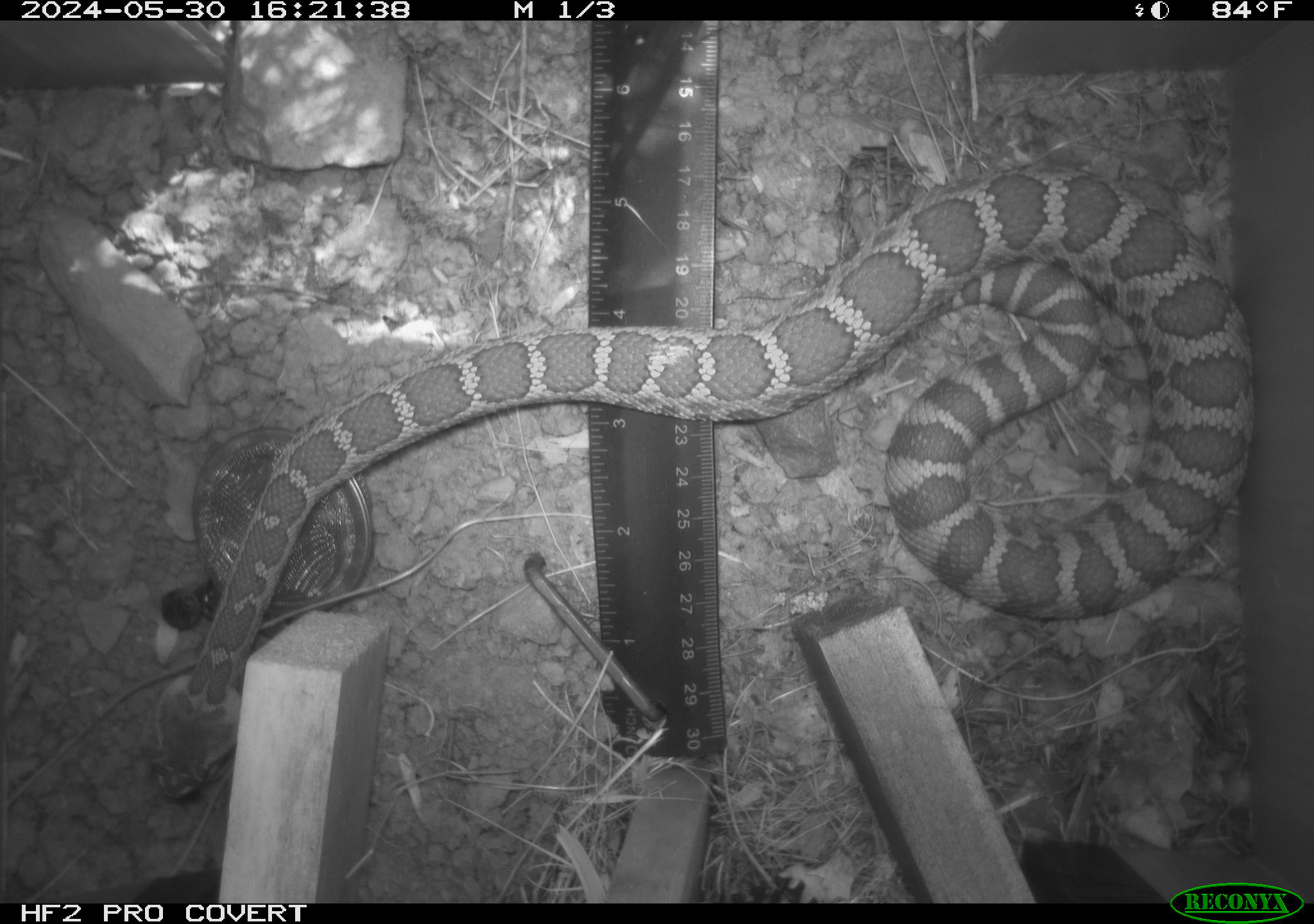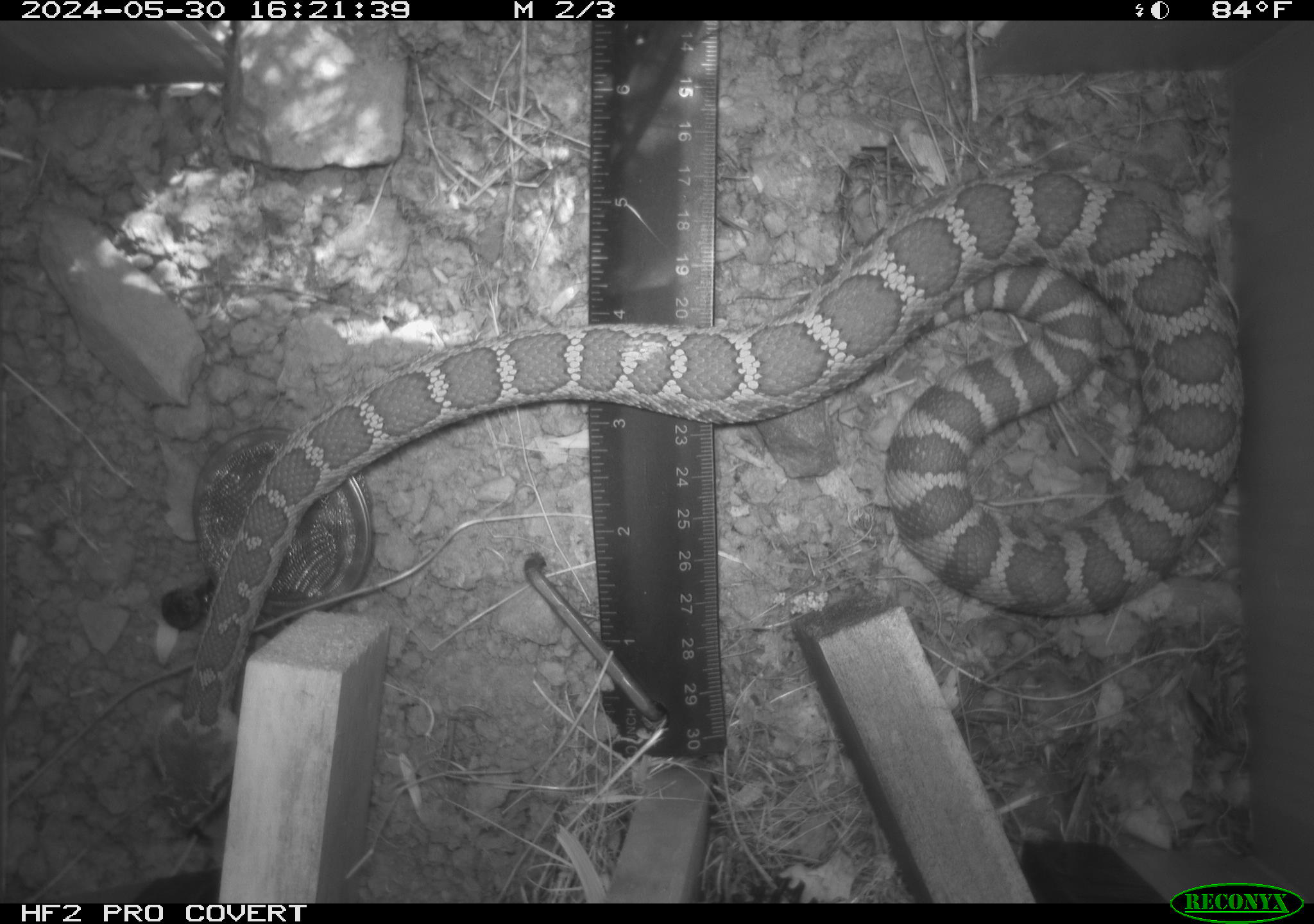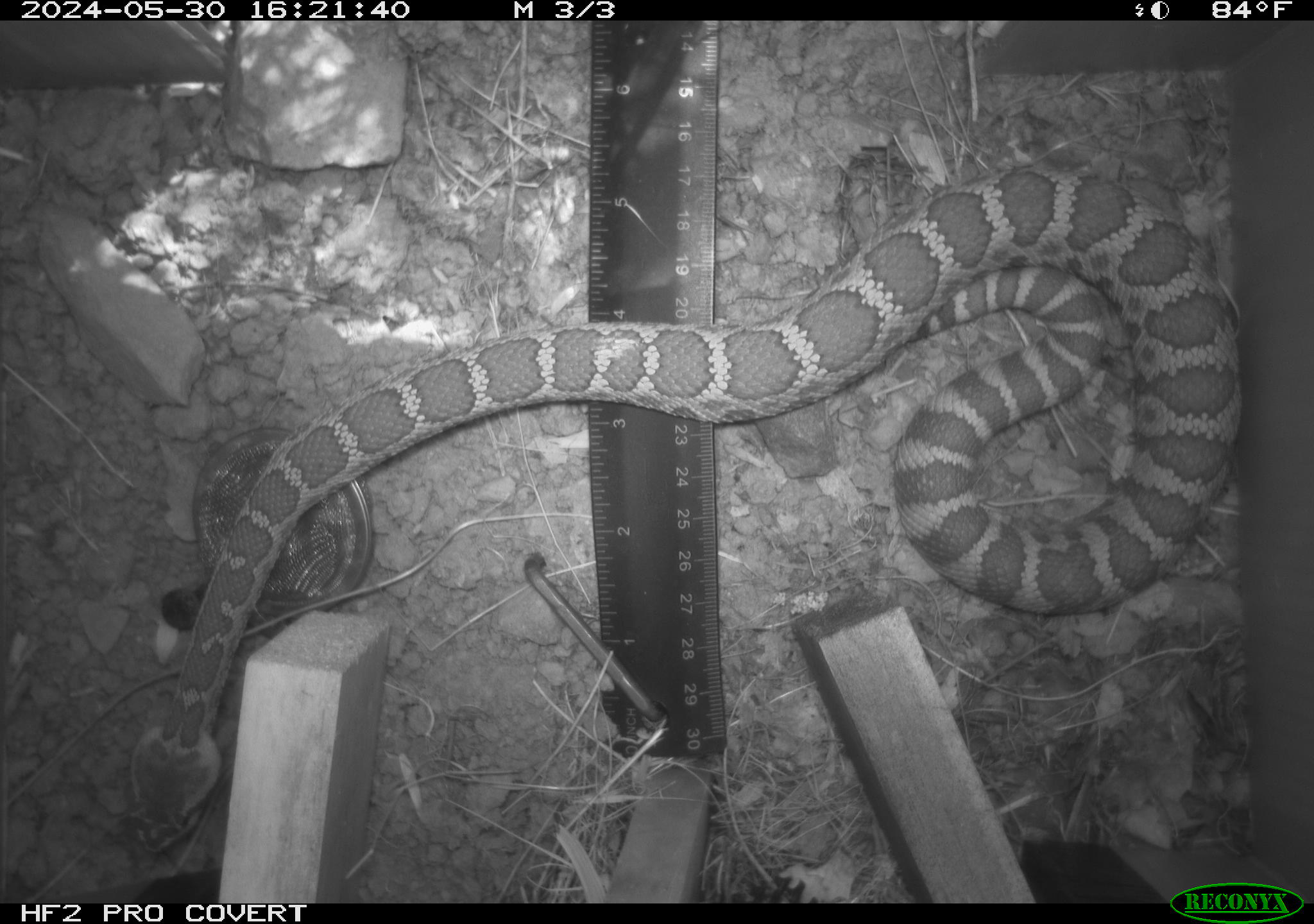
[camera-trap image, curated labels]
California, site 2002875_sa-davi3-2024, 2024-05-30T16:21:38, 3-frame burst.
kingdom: Animalia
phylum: Chordata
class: Reptilia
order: Squamata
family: Viperidae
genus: Crotalus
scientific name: Crotalus oreganus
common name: western rattlesnake